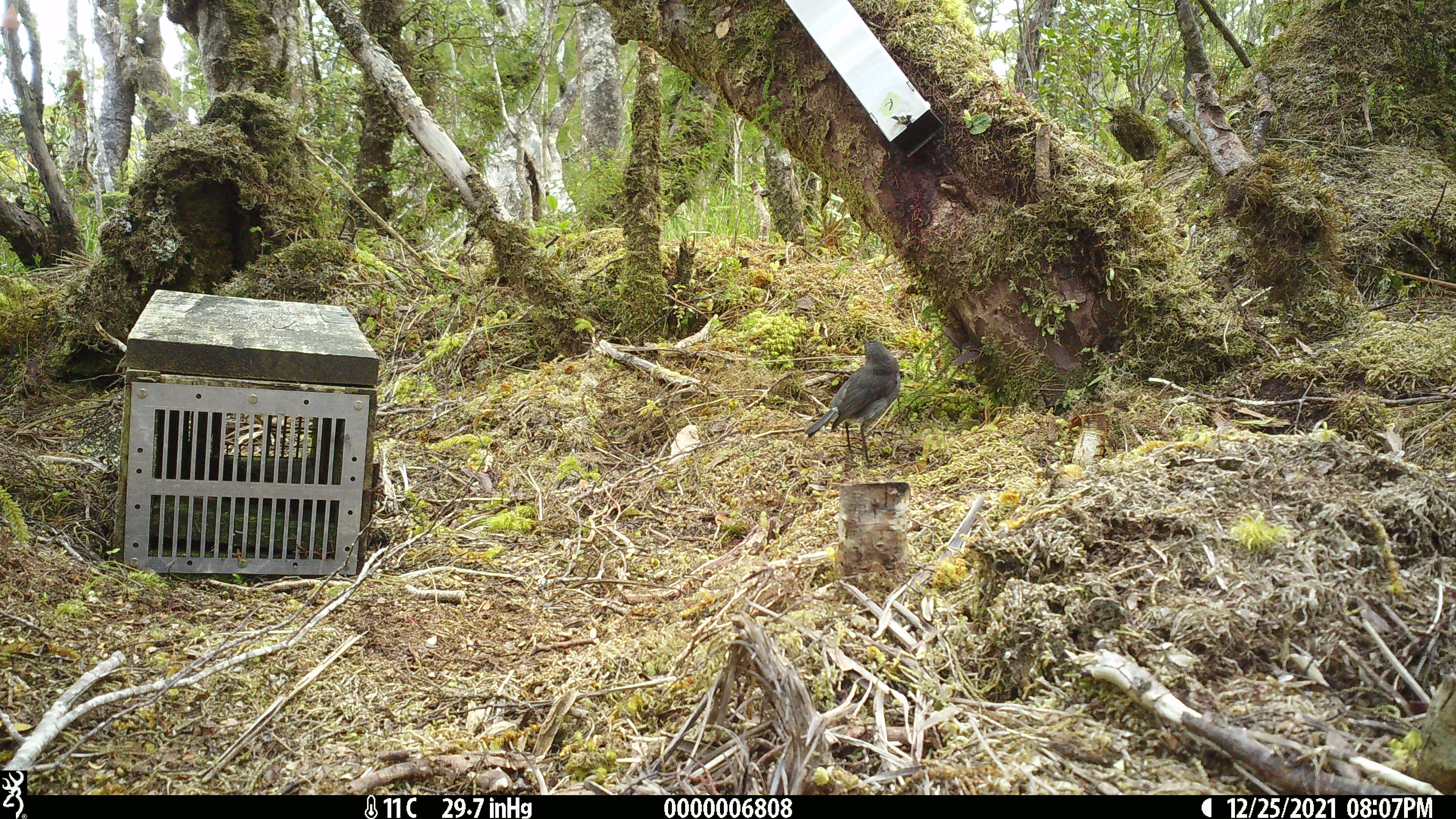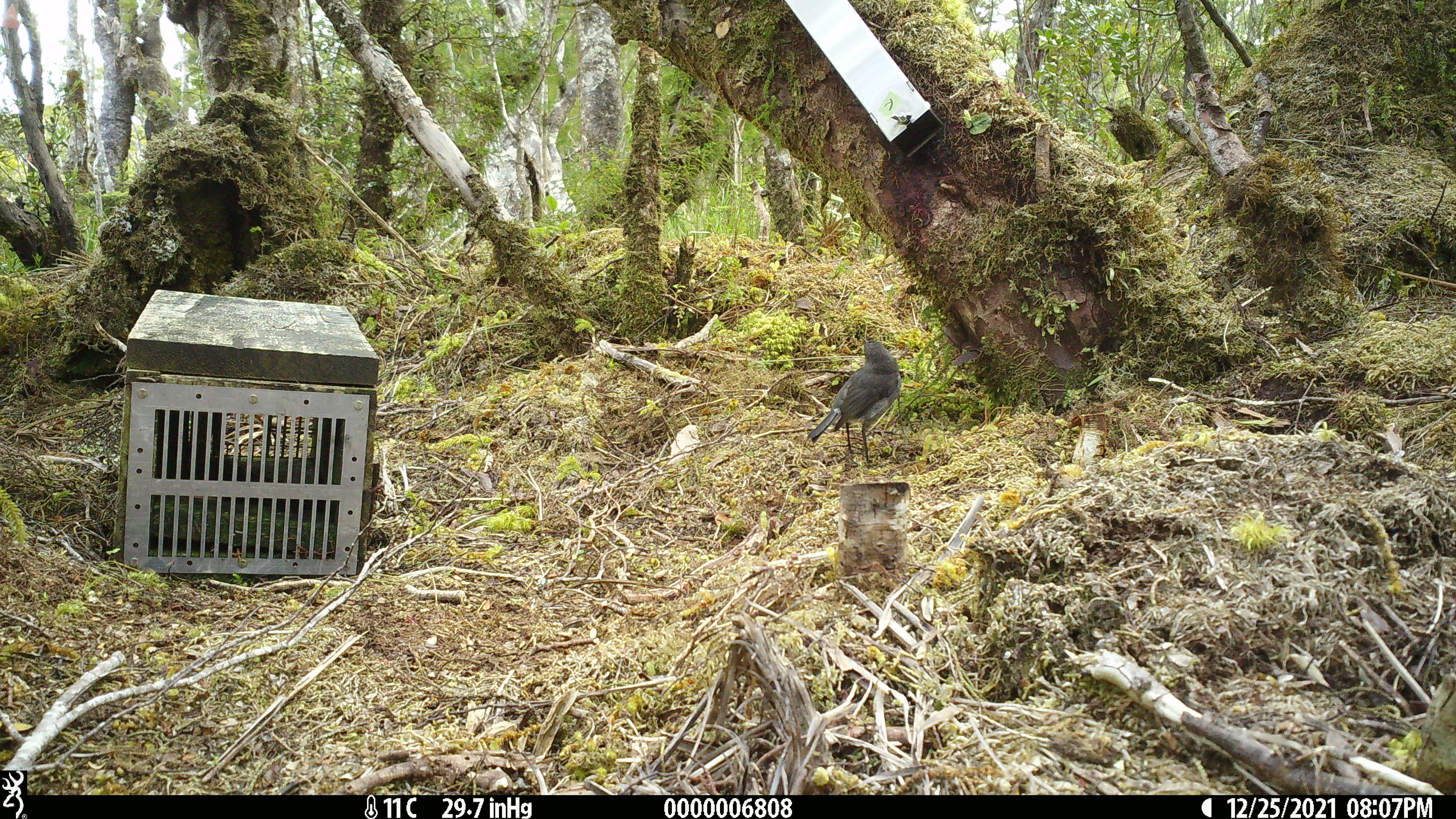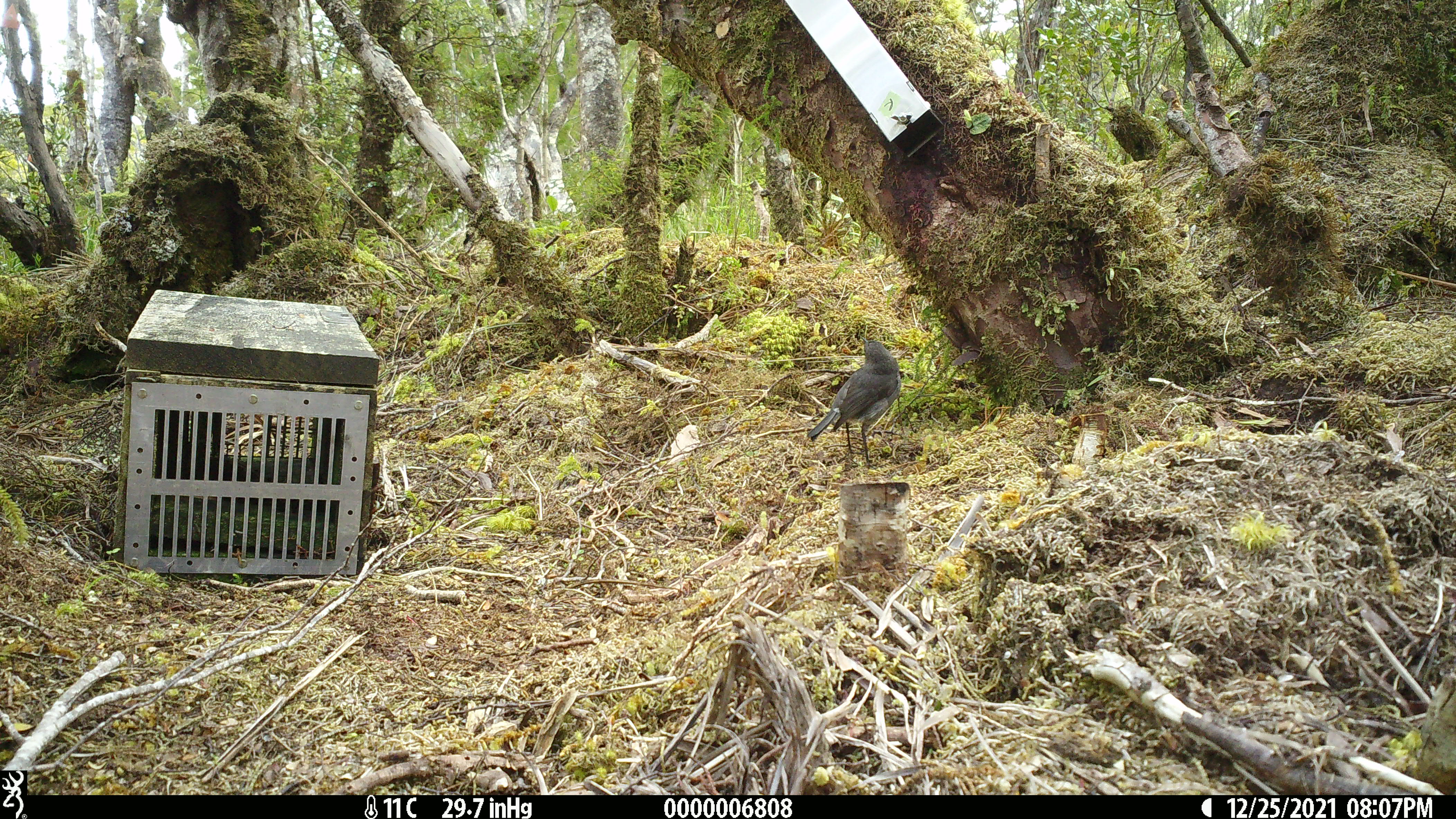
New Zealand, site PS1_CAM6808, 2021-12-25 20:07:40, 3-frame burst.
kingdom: Animalia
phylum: Chordata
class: Aves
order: Passeriformes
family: Petroicidae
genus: Petroica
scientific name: Petroica australis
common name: new zealand robin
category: robin